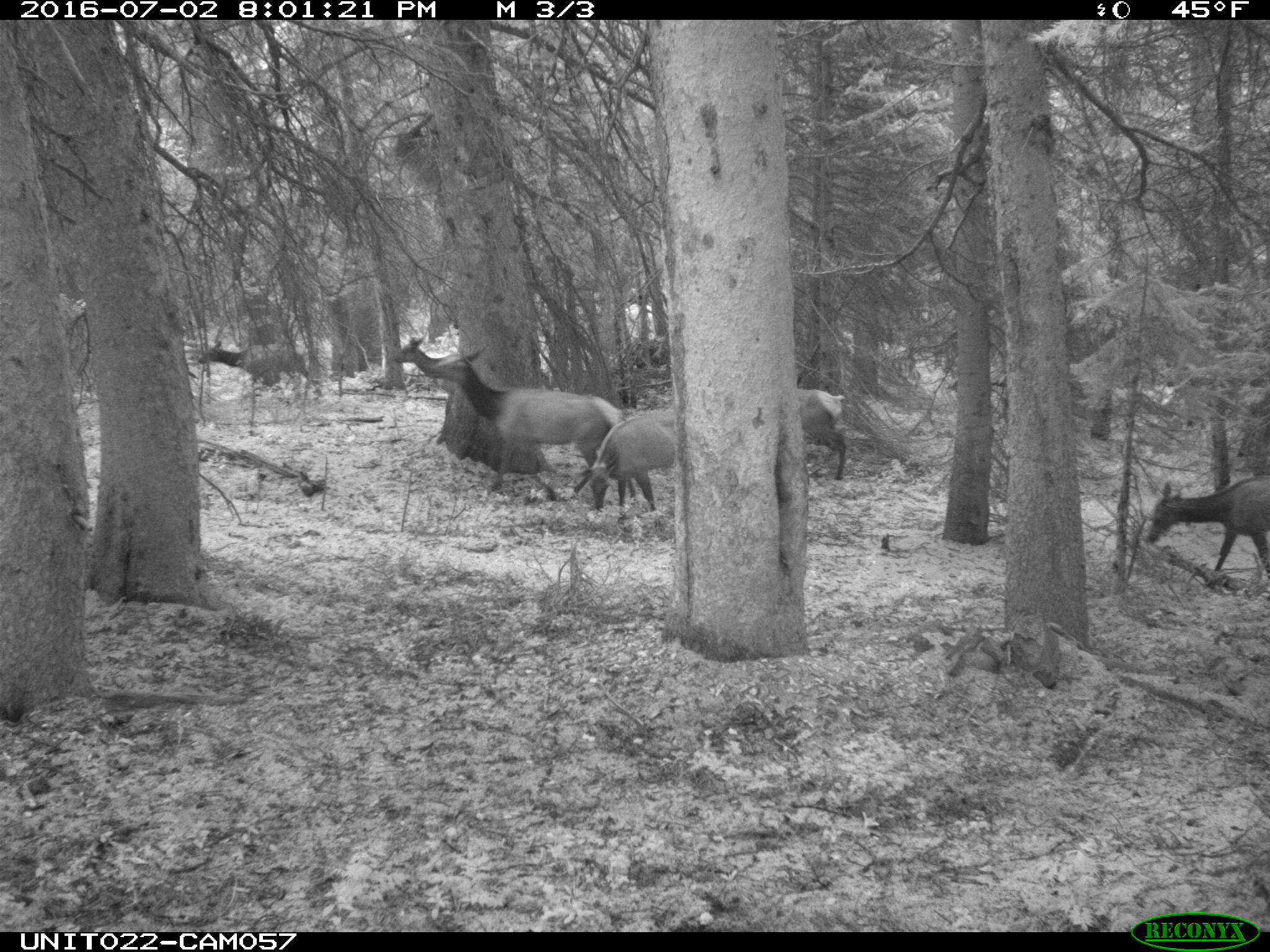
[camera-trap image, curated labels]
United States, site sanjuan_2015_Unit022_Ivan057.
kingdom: Animalia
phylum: Chordata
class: Mammalia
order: Artiodactyla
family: Cervidae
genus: Cervus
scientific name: Cervus elaphus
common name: red deer